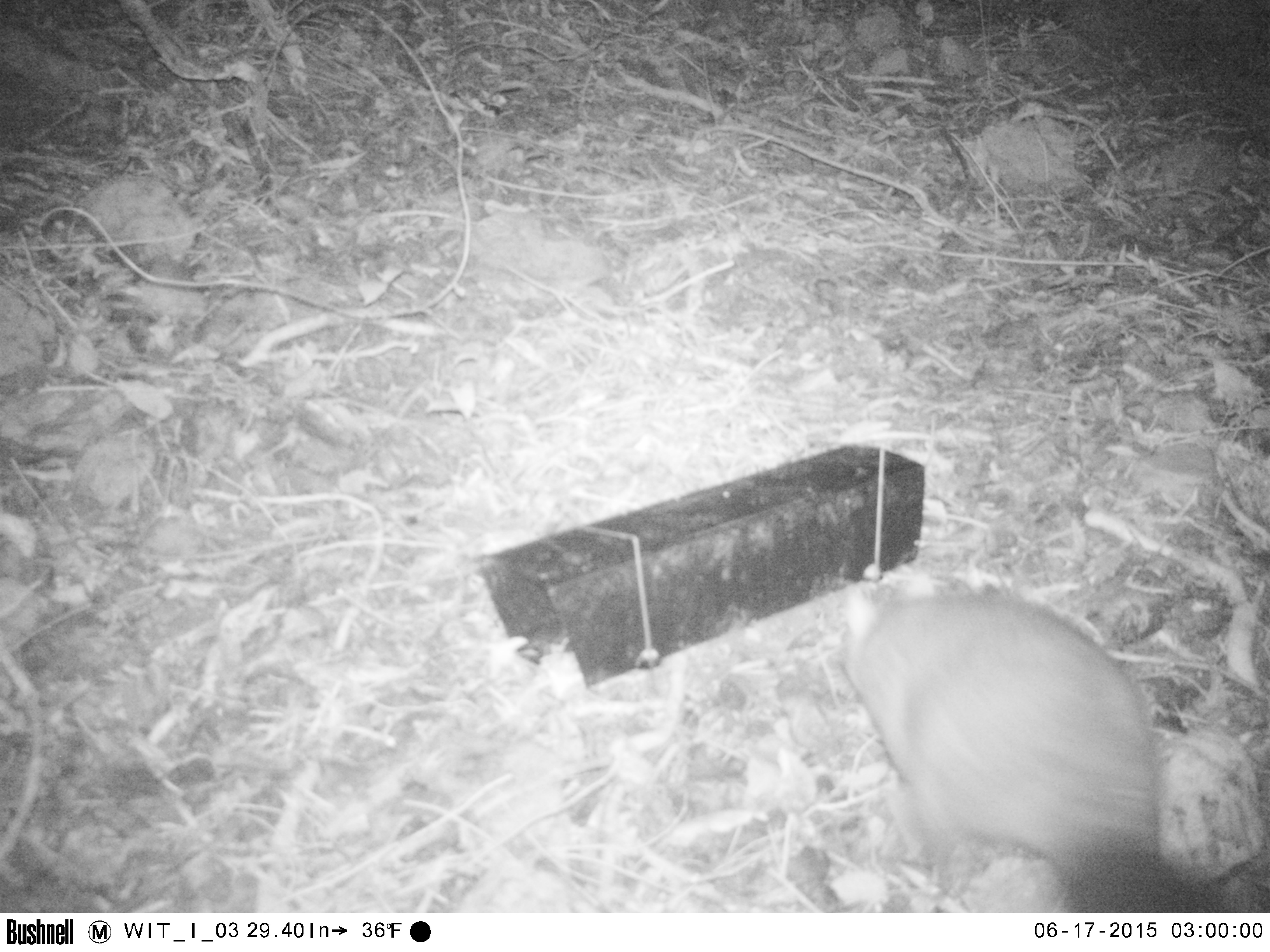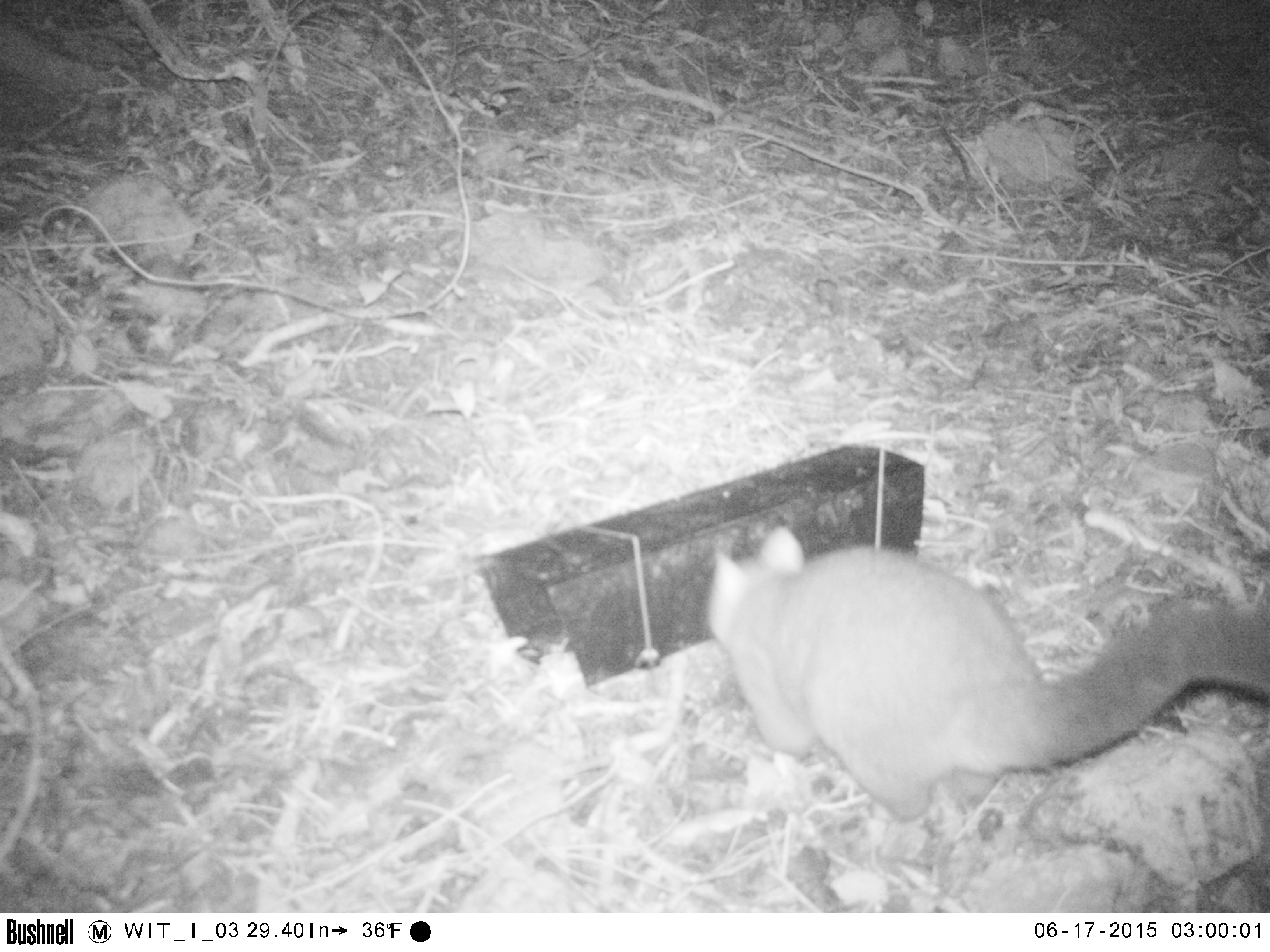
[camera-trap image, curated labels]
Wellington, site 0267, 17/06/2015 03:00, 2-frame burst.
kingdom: Animalia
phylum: Chordata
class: Mammalia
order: Didelphimorphia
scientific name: Didelphimorphia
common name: possum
Possum (Didelphimorphia).